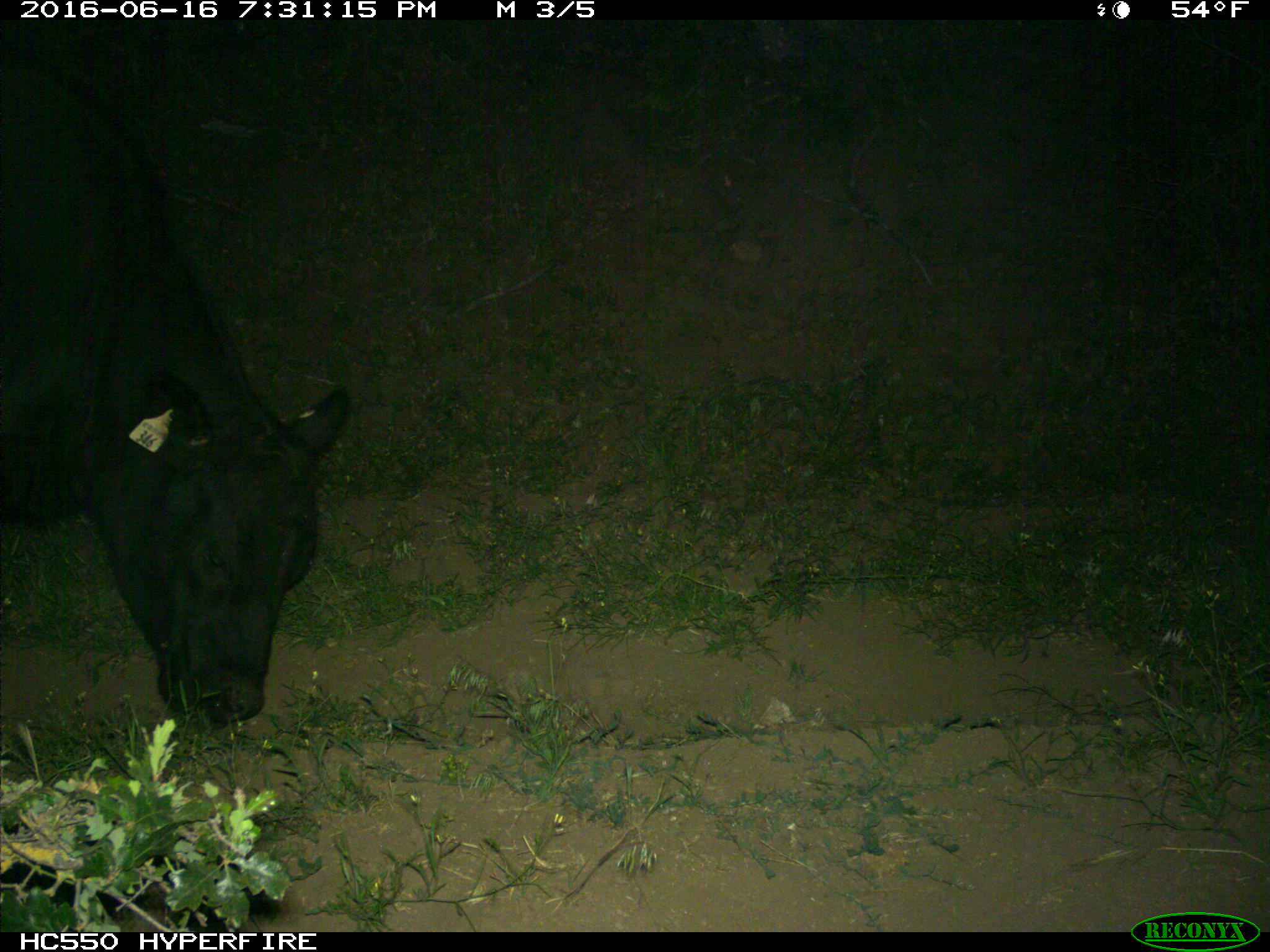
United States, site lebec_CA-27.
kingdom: Animalia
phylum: Chordata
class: Mammalia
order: Artiodactyla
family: Bovidae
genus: Bos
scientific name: Bos taurus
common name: domestic cow